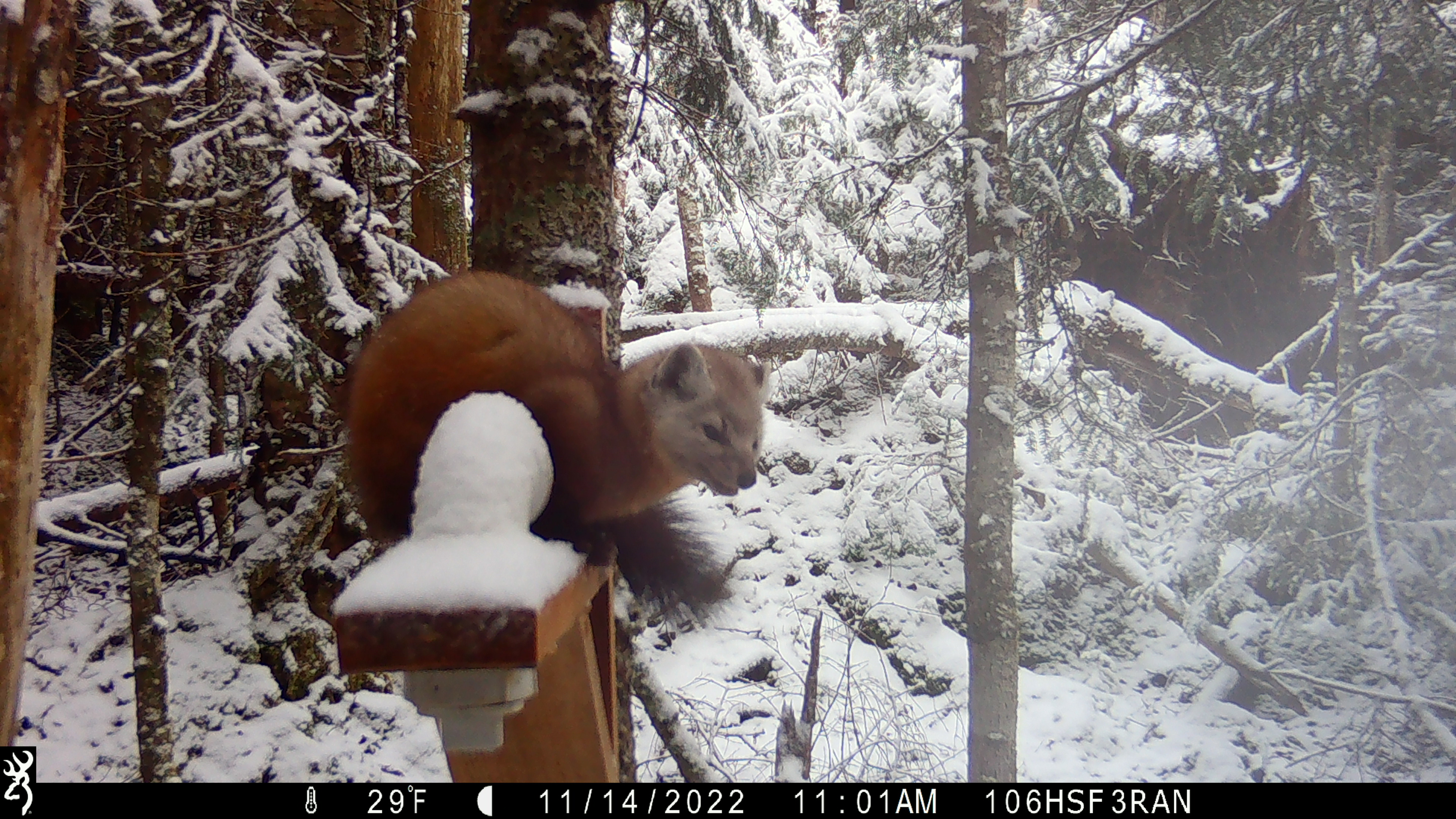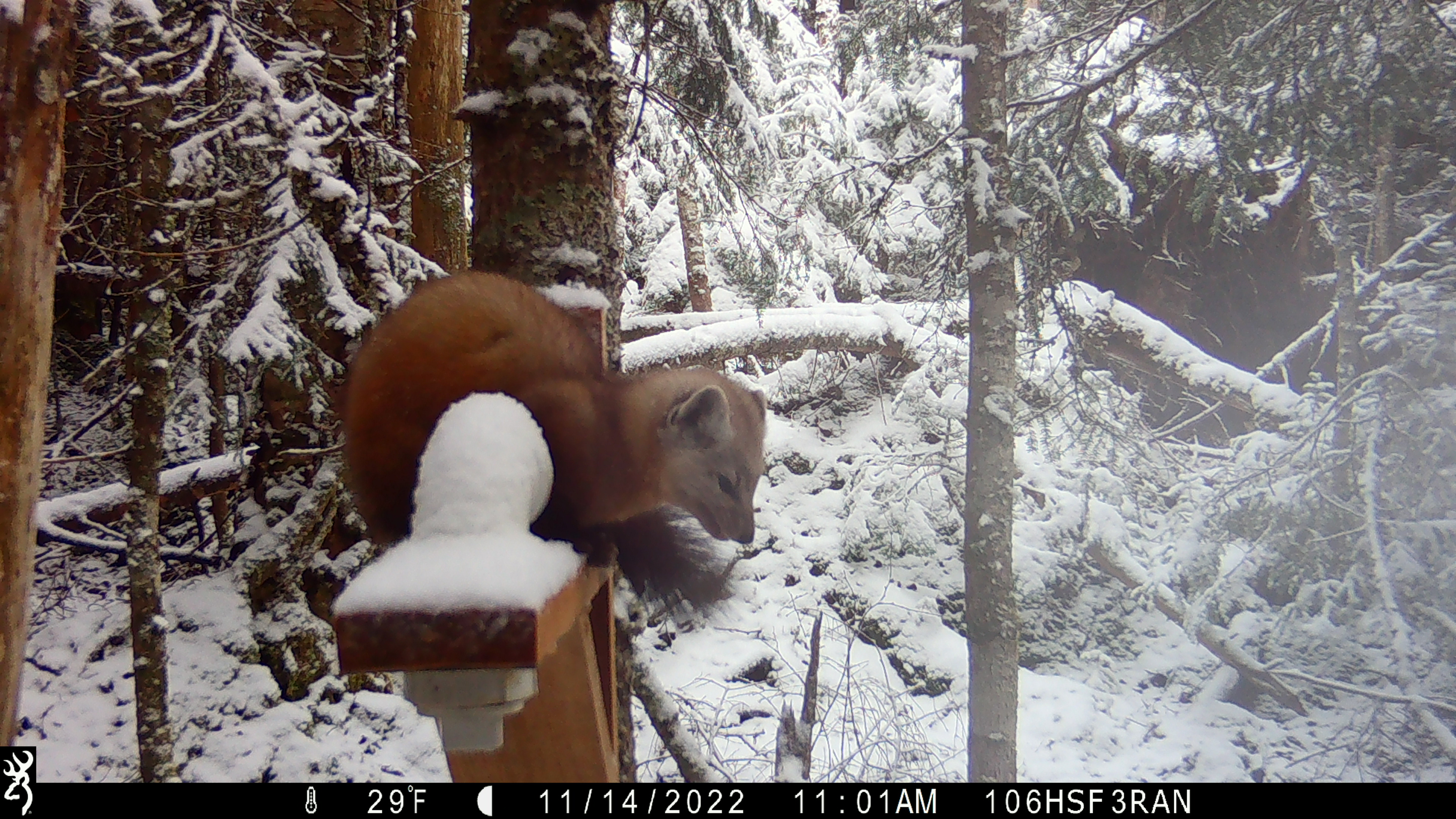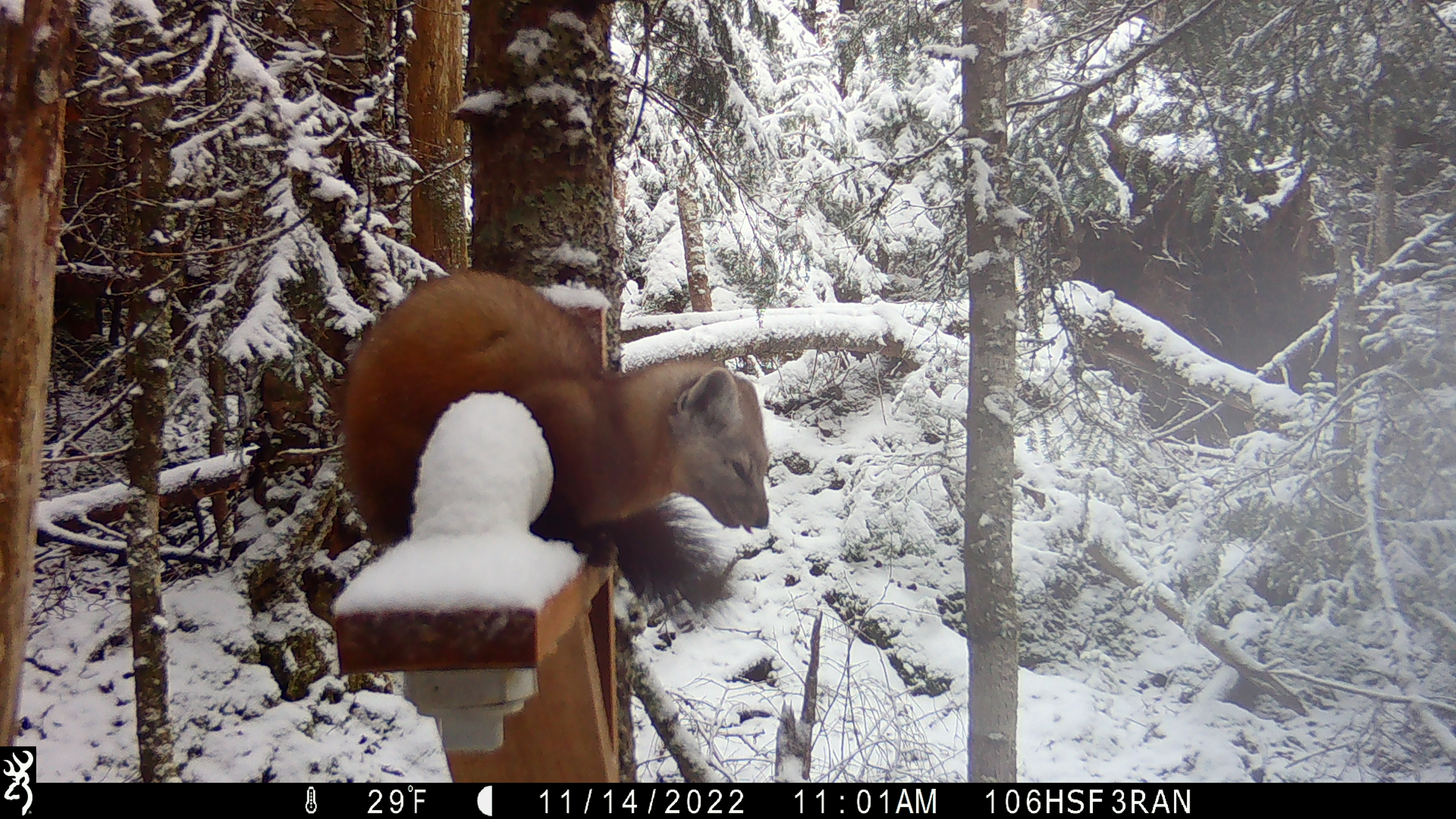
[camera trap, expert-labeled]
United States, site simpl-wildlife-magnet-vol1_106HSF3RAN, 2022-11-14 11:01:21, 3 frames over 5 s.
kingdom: Animalia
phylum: Chordata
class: Mammalia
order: Carnivora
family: Mustelidae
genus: Martes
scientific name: Martes americana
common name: american marten